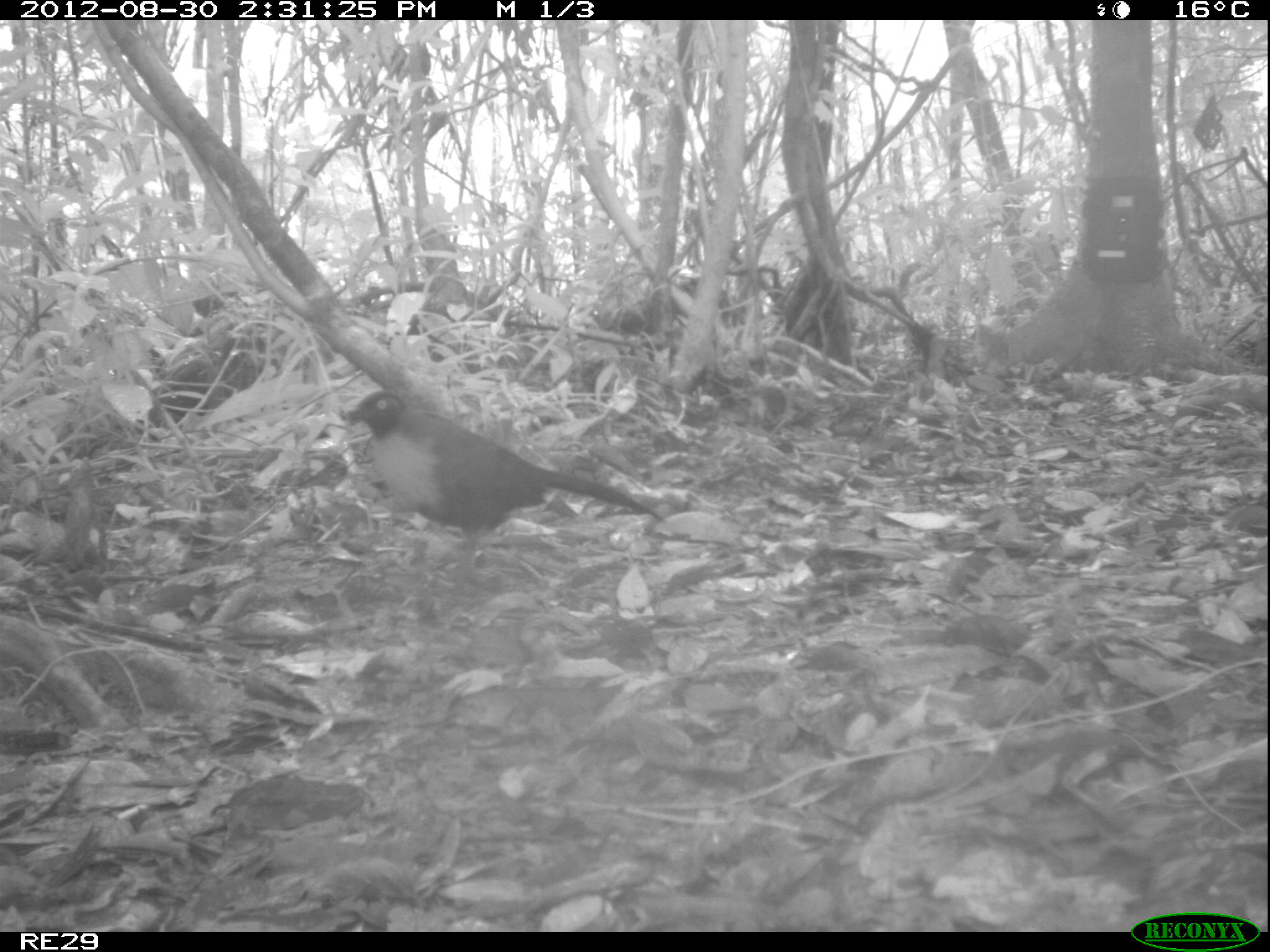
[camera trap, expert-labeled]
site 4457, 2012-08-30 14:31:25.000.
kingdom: Animalia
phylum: Chordata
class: Aves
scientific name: Aves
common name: bird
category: unknown bird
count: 1